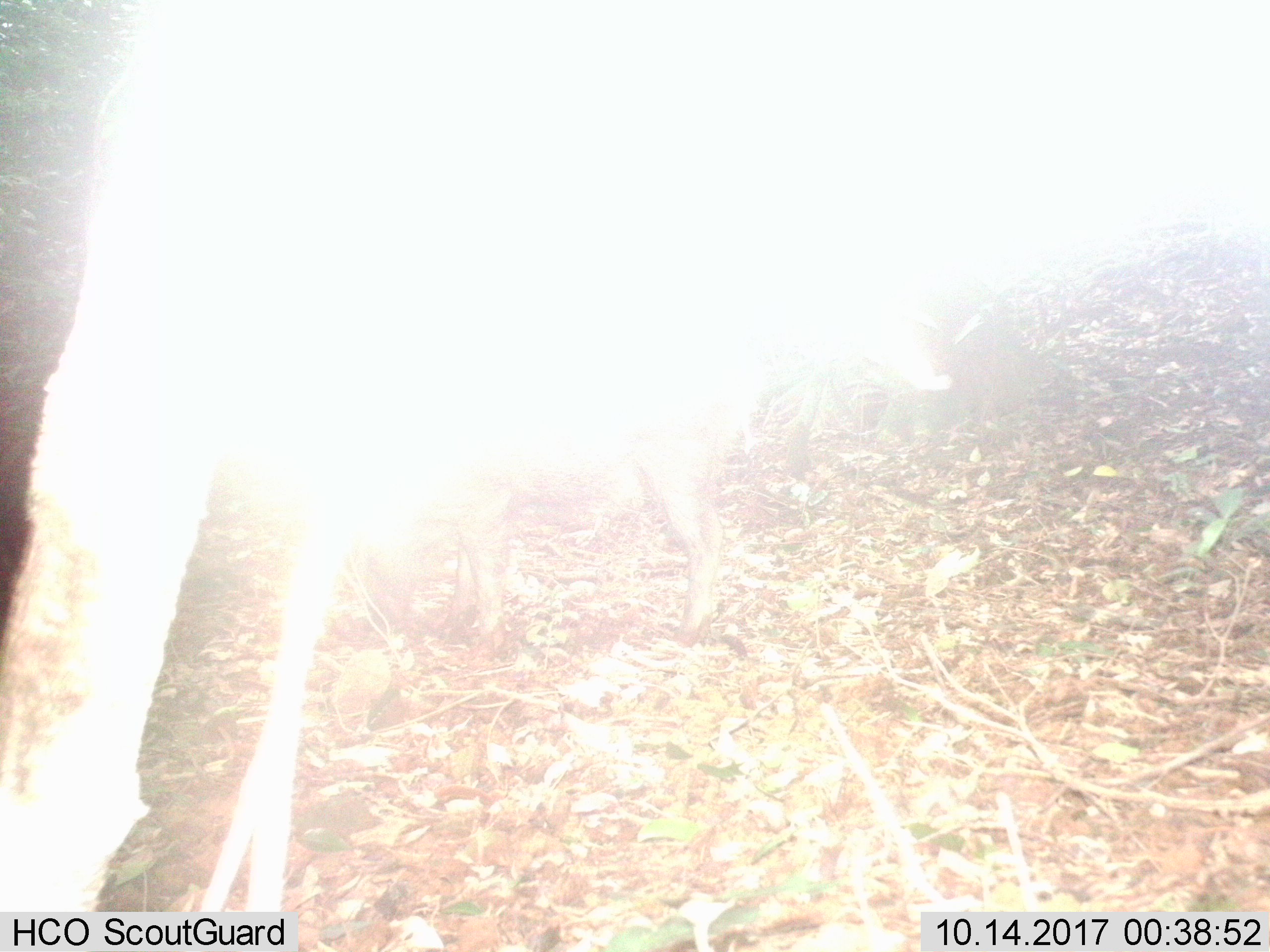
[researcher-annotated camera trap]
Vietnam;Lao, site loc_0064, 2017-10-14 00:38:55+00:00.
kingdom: Animalia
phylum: Chordata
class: Mammalia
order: Artiodactyla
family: Suidae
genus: Sus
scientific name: Sus scrofa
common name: eurasian wild pig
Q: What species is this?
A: Eurasian wild pig (Sus scrofa).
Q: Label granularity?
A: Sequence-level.